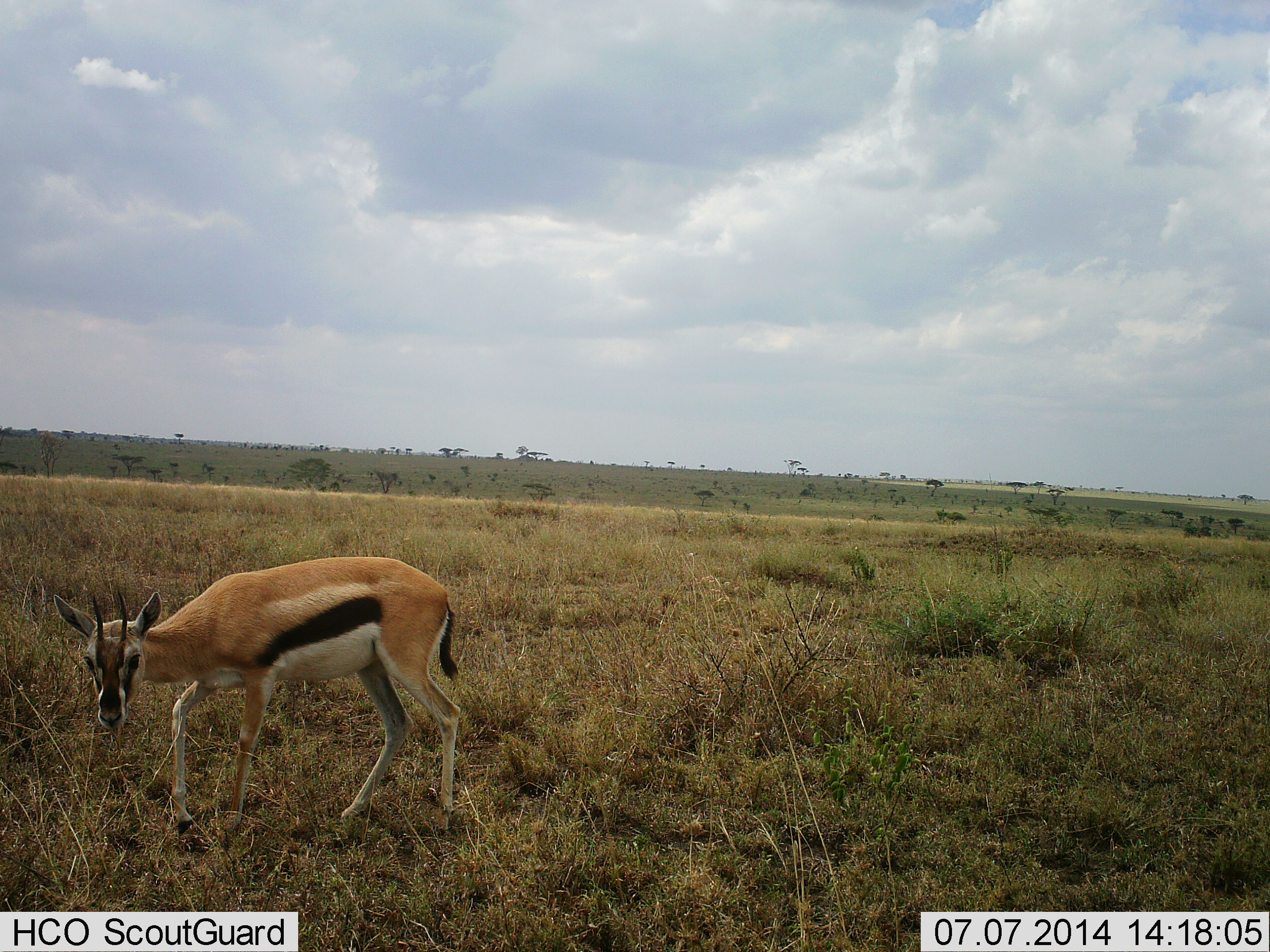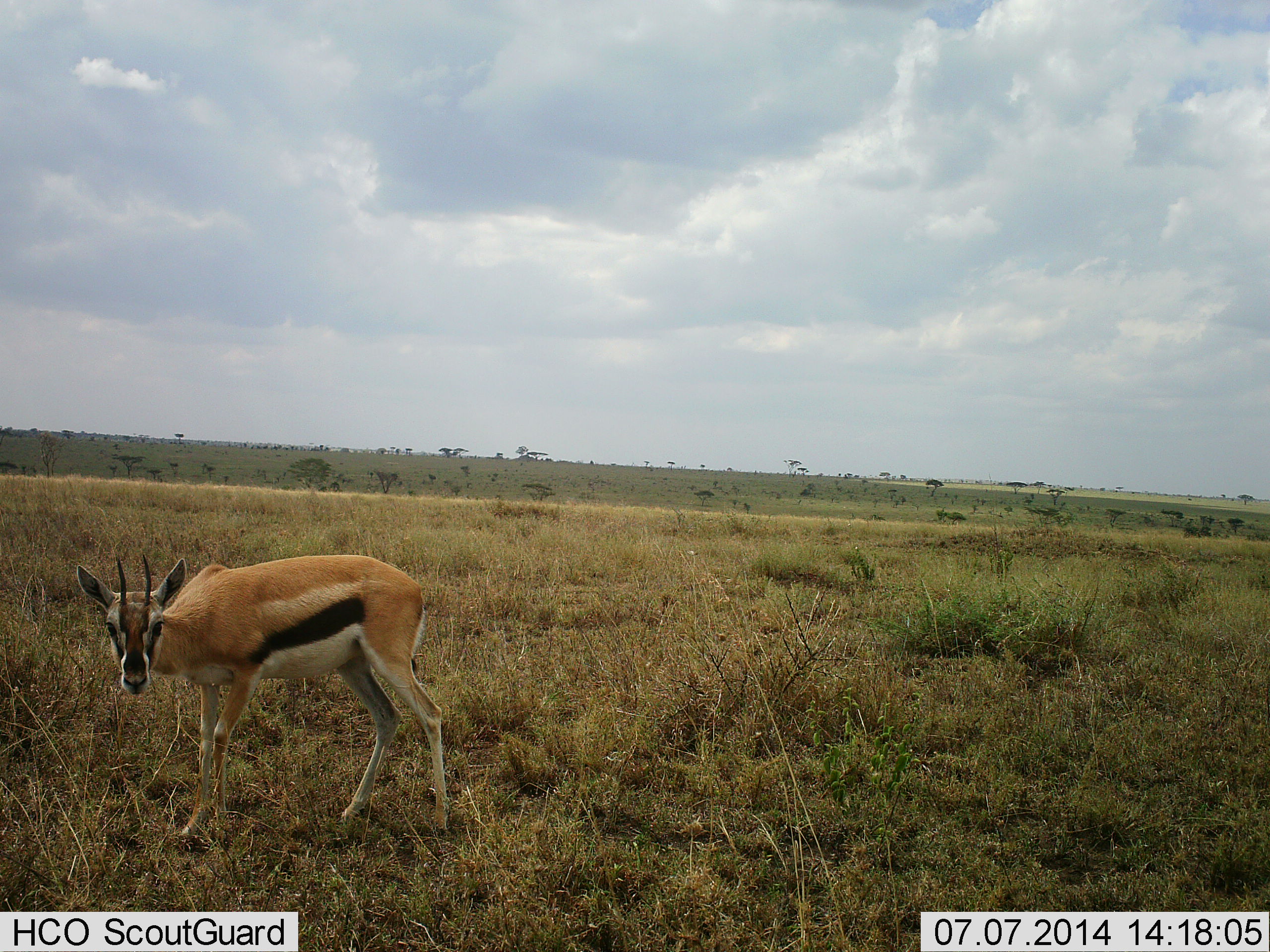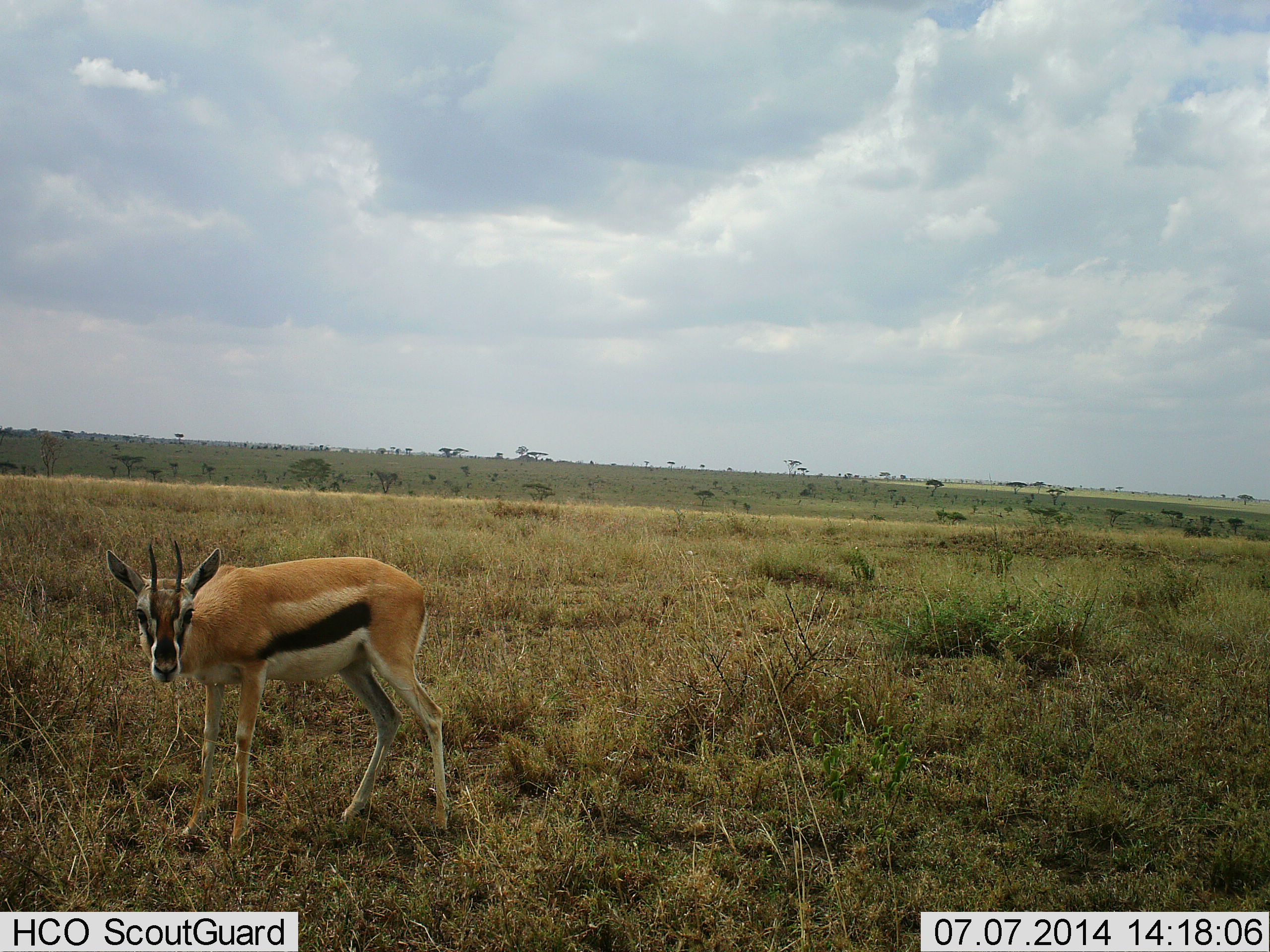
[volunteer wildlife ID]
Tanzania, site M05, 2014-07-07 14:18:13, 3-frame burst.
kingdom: Animalia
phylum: Chordata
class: Mammalia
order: Artiodactyla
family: Bovidae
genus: Eudorcas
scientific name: Eudorcas thomsonii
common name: thomson's gazelle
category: gazellethomsons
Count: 1.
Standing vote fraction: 80%.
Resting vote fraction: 0%.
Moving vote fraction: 20%.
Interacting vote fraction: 0%.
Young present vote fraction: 0%.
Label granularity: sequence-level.